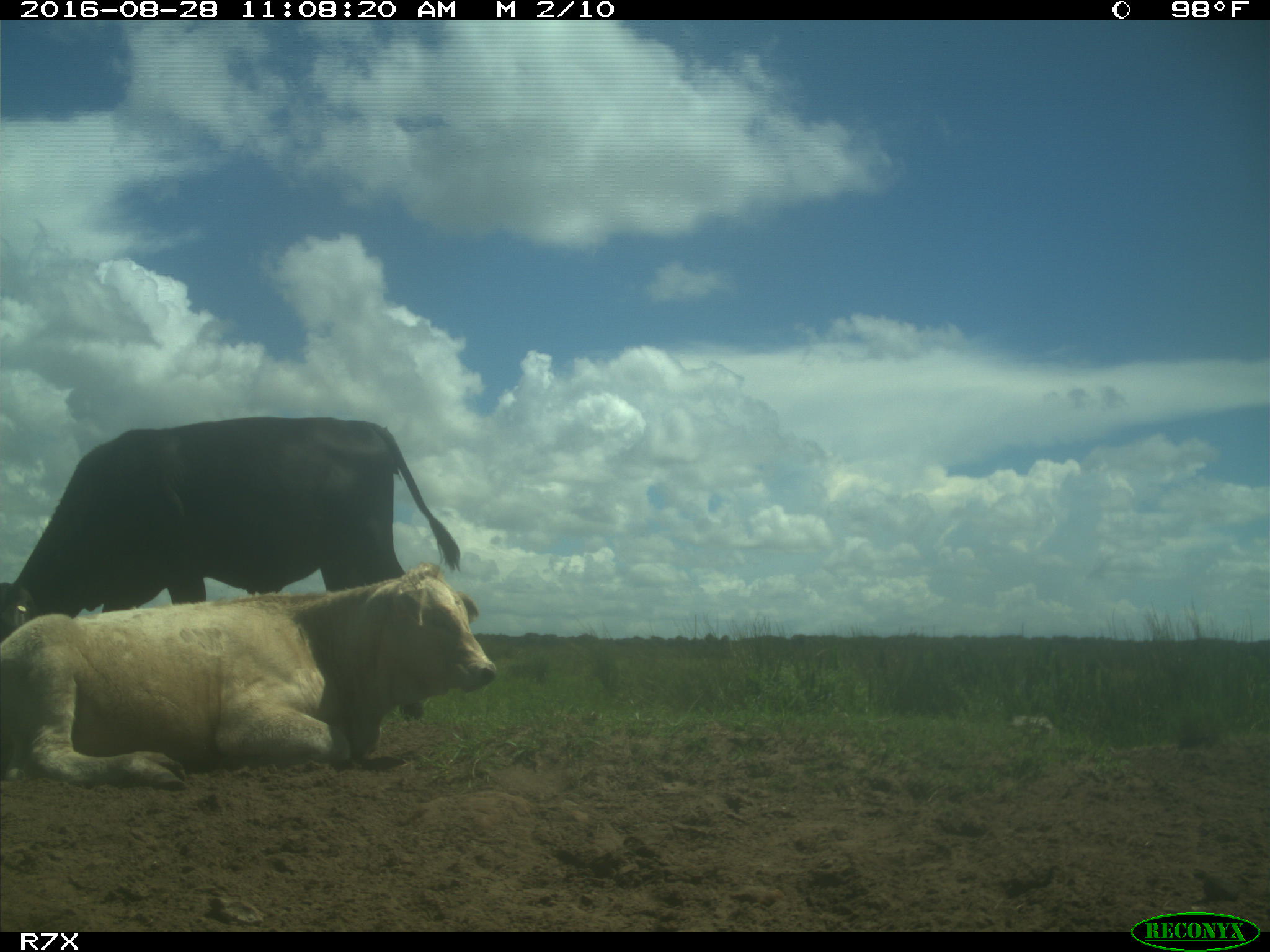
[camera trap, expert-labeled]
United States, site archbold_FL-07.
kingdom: Animalia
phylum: Chordata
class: Mammalia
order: Artiodactyla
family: Bovidae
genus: Bos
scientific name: Bos taurus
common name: domestic cow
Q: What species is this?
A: Bos taurus (domestic cow).